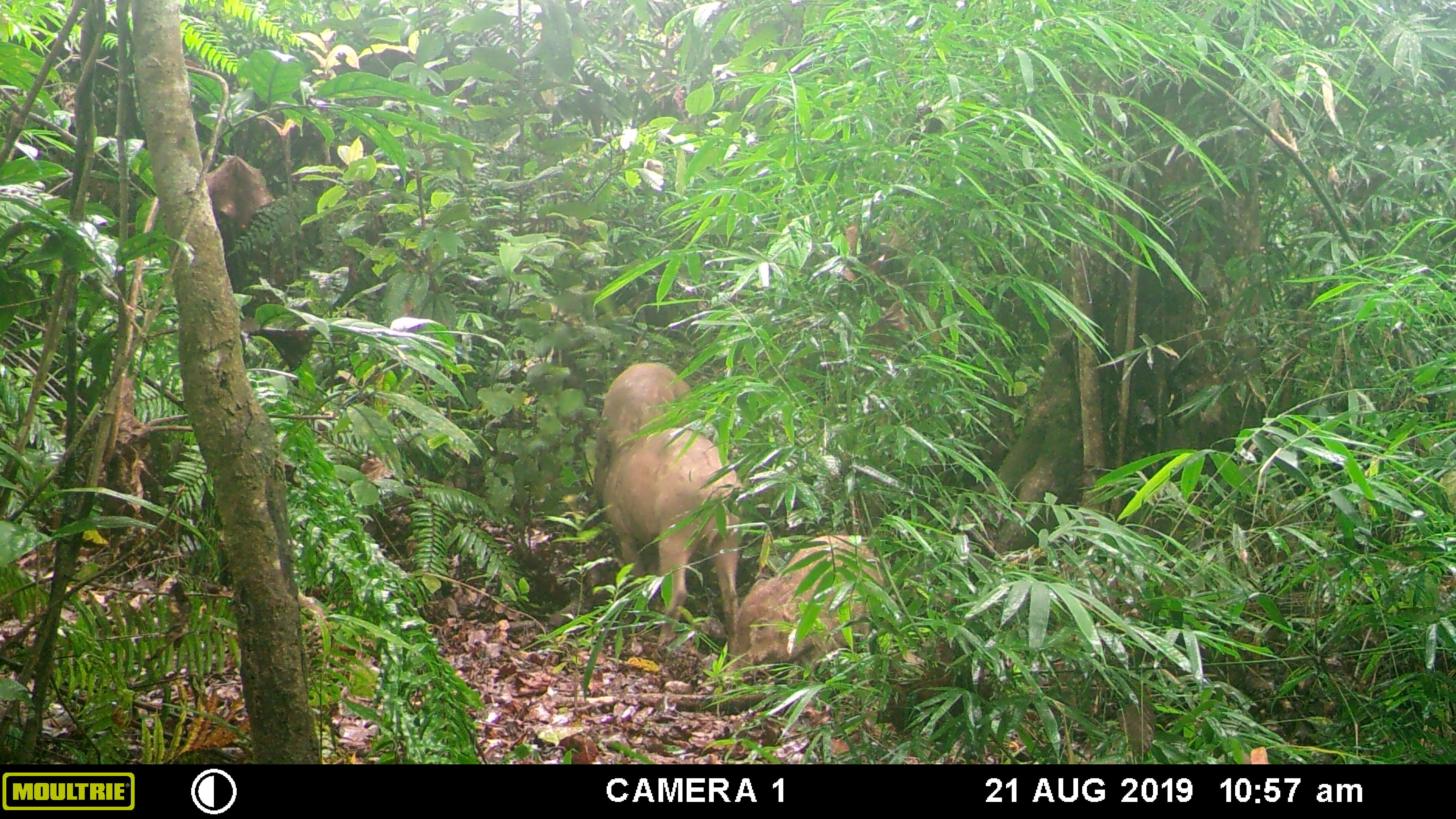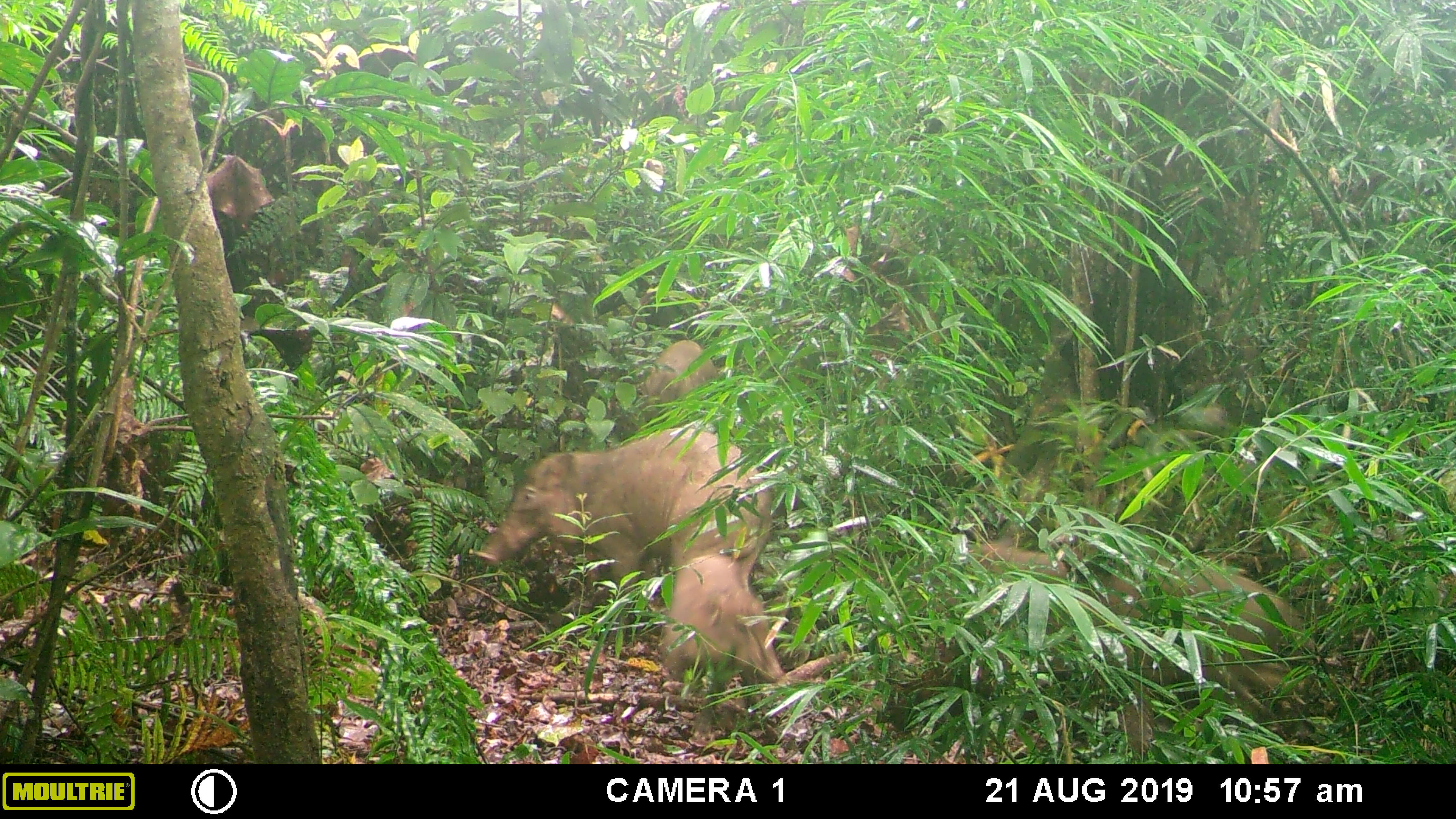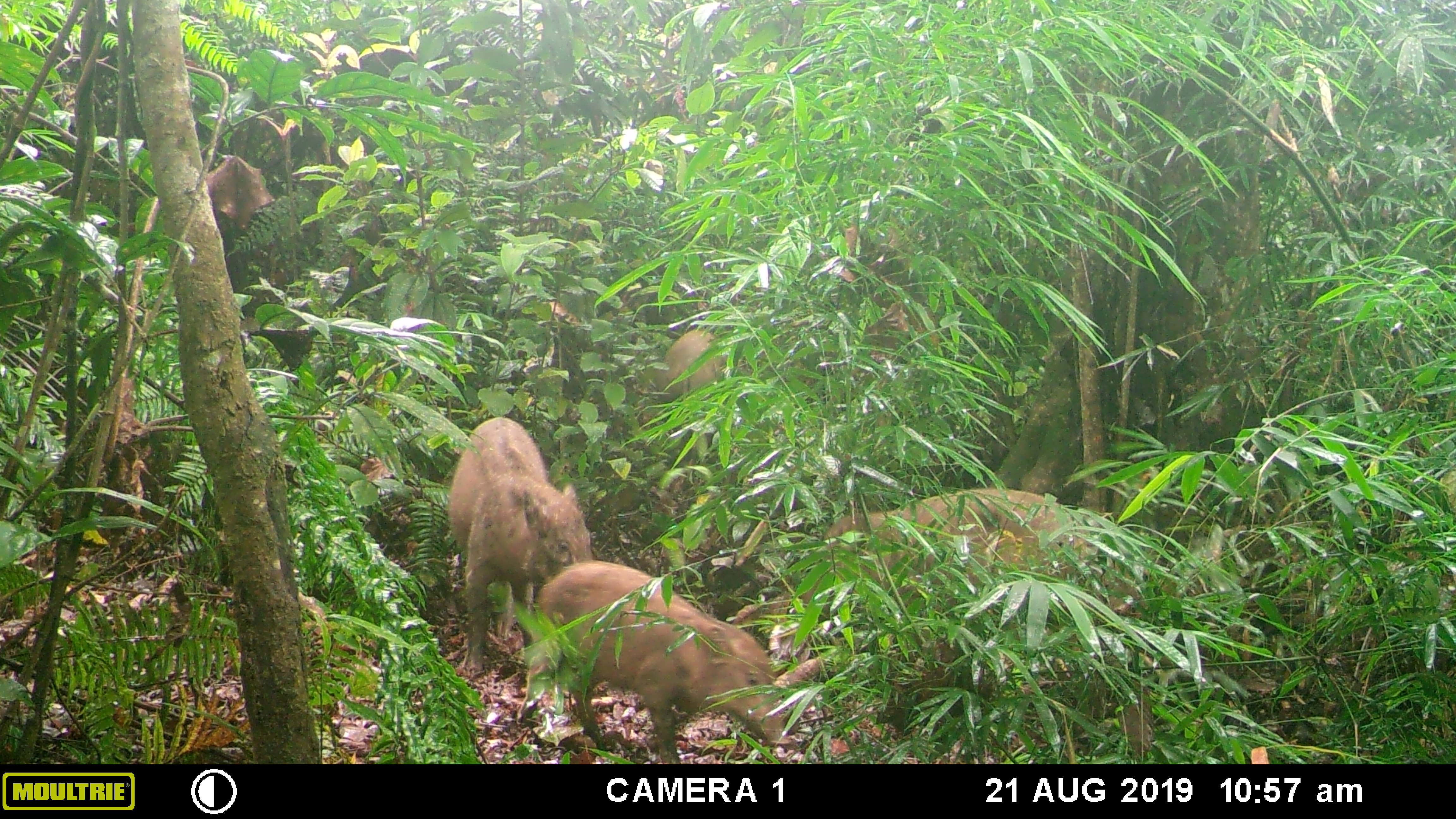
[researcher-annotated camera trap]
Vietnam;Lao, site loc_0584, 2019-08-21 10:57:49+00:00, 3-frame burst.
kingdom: Animalia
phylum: Chordata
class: Mammalia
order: Artiodactyla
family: Suidae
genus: Sus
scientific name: Sus scrofa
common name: eurasian wild pig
Eurasian wild pig (Sus scrofa). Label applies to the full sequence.